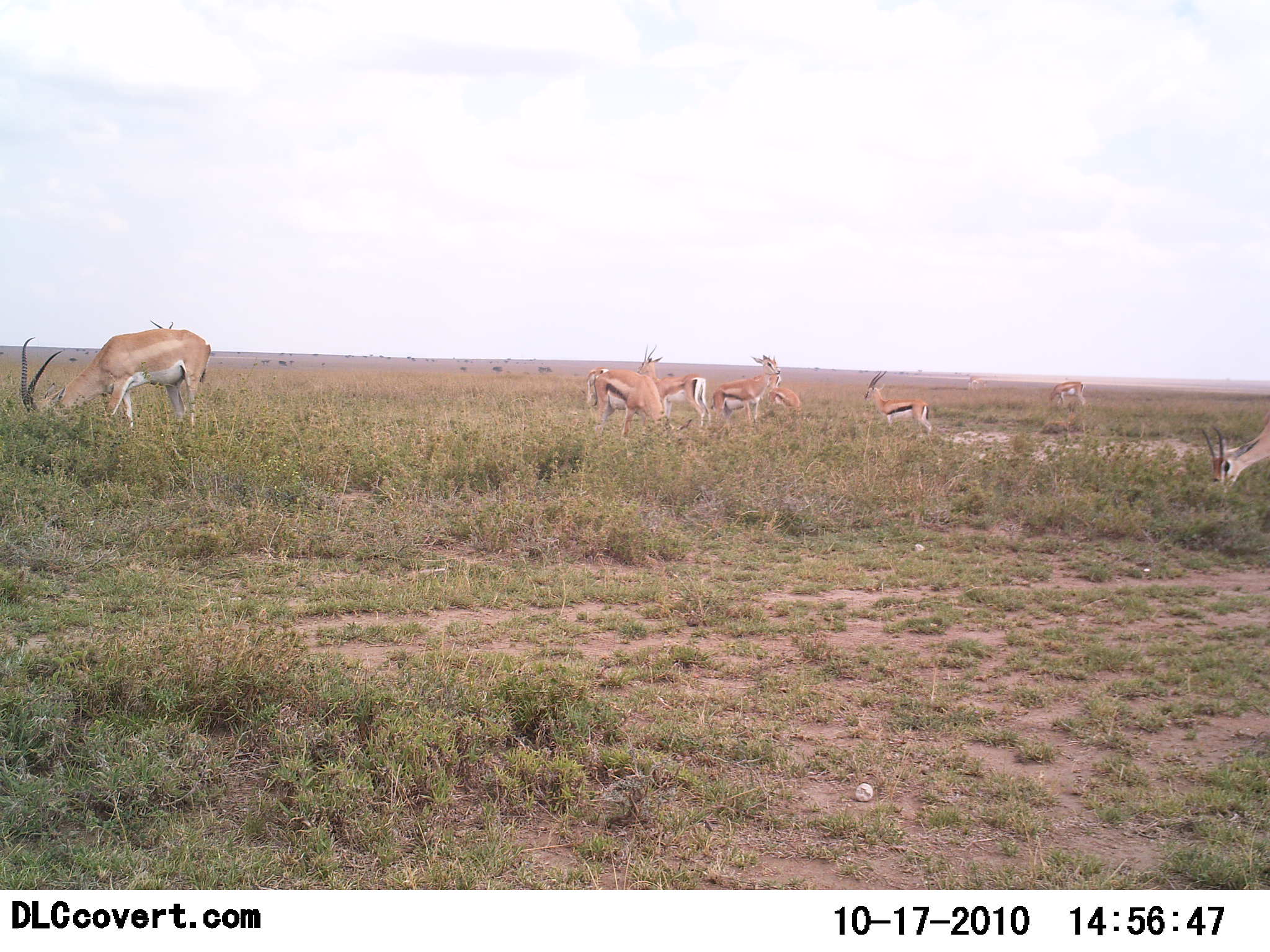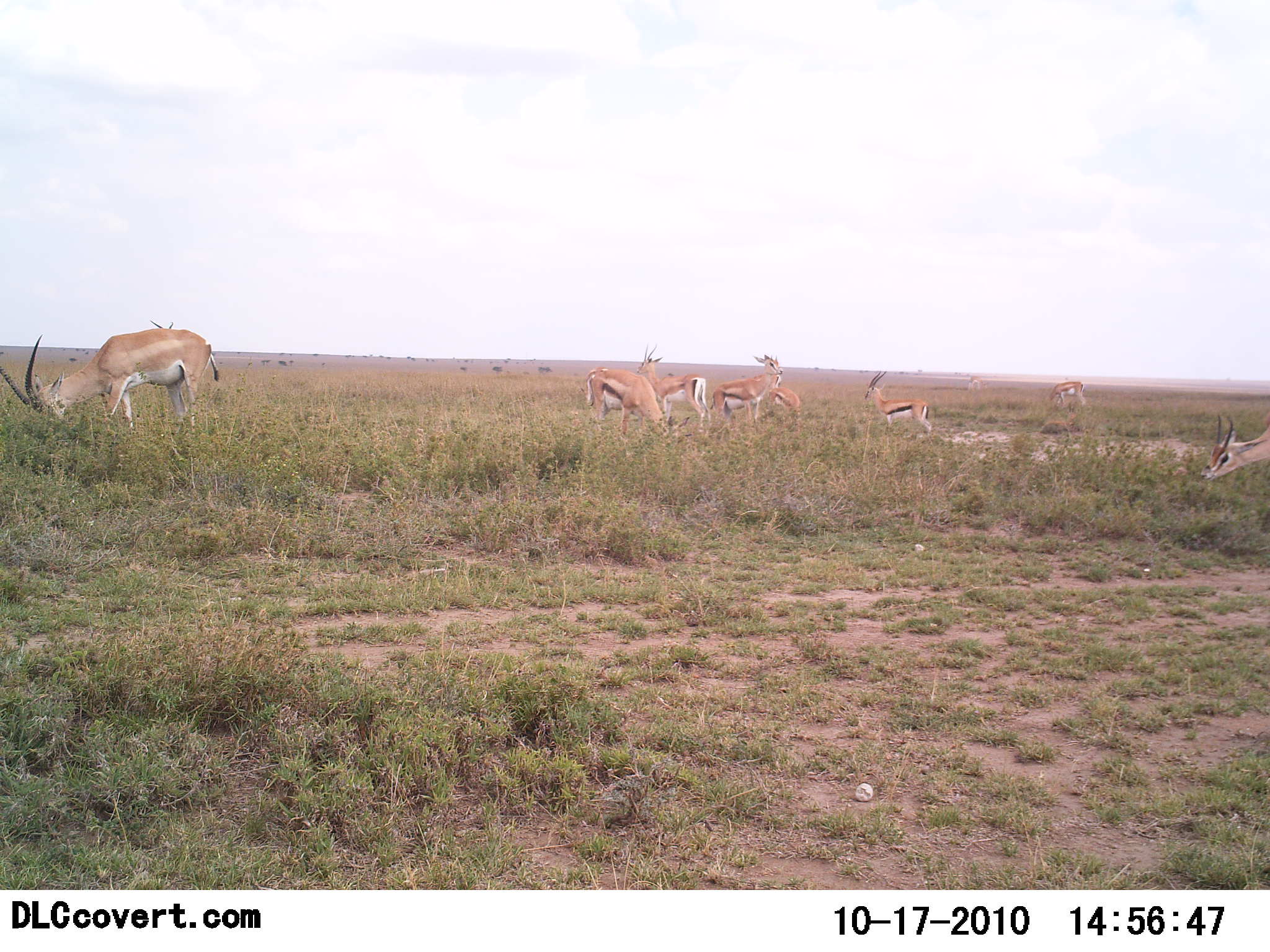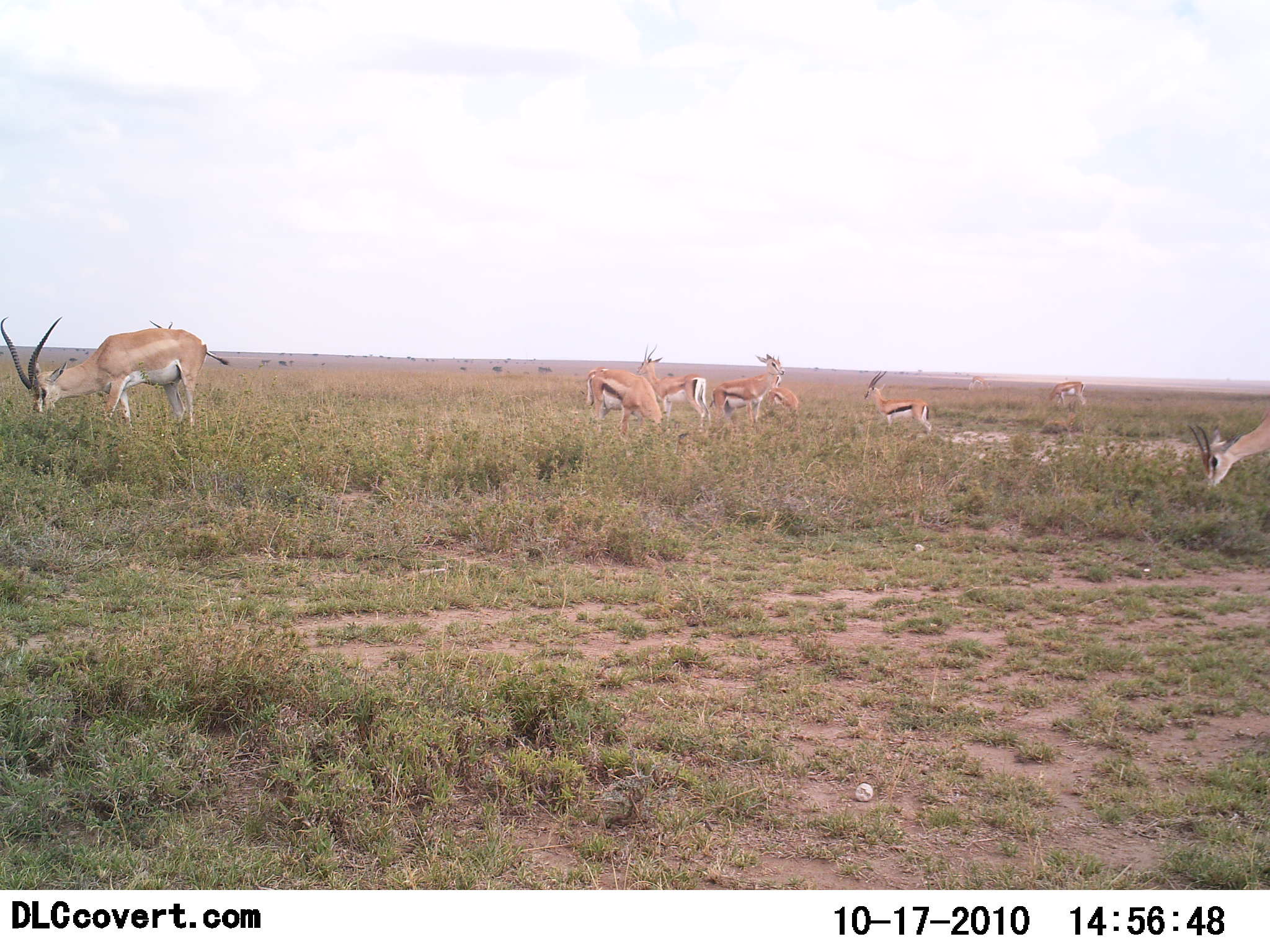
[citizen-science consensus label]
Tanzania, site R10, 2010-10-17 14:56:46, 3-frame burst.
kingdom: Animalia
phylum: Chordata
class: Mammalia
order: Artiodactyla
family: Bovidae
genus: Eudorcas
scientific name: Eudorcas thomsonii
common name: thomson's gazelle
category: gazellethomsons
Gazellethomsons (thomson's gazelle) (Eudorcas thomsonii), count 8. Behavior (volunteer vote fractions): standing 72%, resting 4%, moving 0%, interacting 0%. Young present (vote fraction): 4%. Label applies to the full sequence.